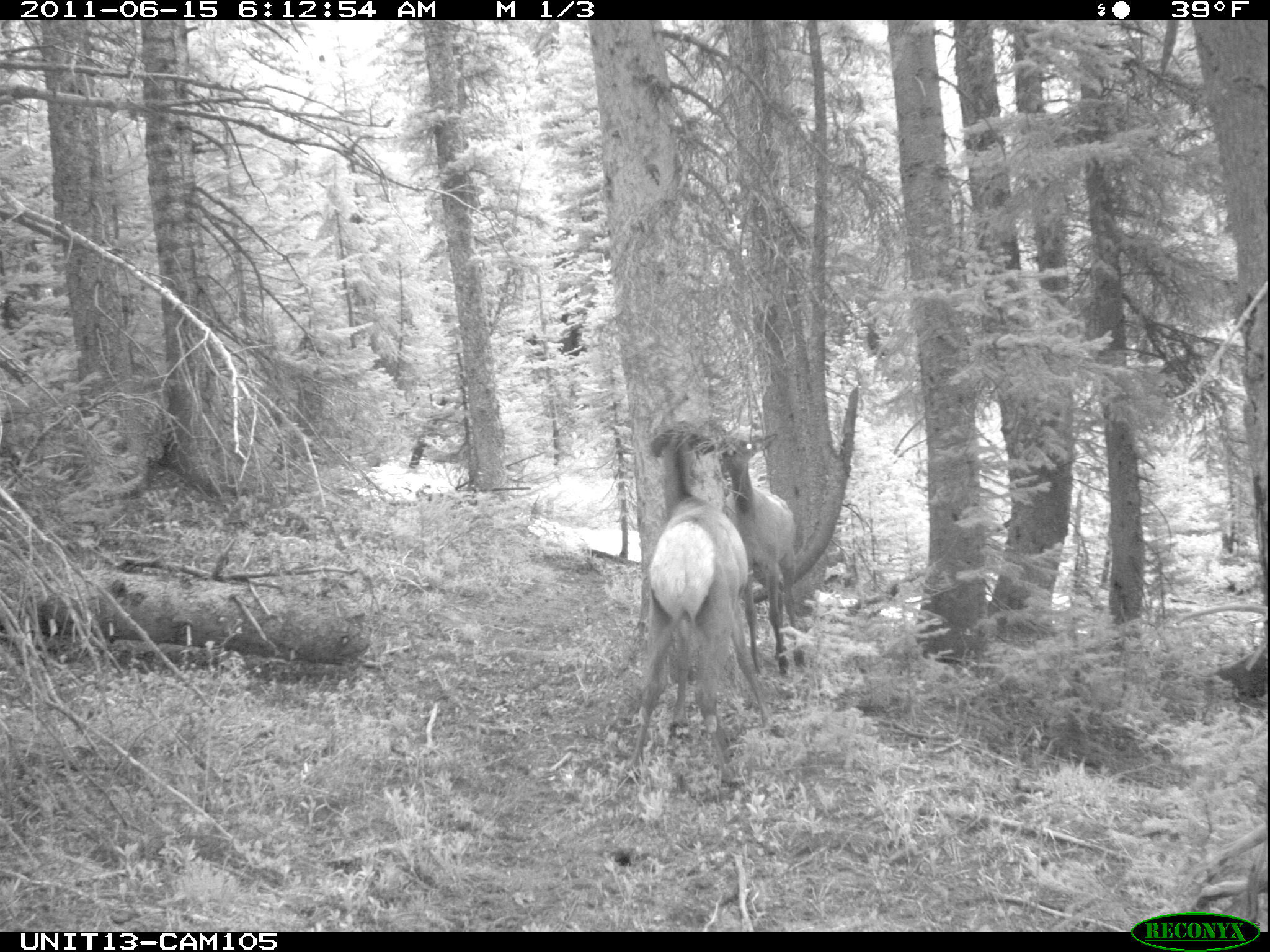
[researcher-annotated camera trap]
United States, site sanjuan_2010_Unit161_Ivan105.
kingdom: Animalia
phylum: Chordata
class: Mammalia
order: Artiodactyla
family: Cervidae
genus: Cervus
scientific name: Cervus elaphus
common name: red deer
Cervus elaphus (red deer).